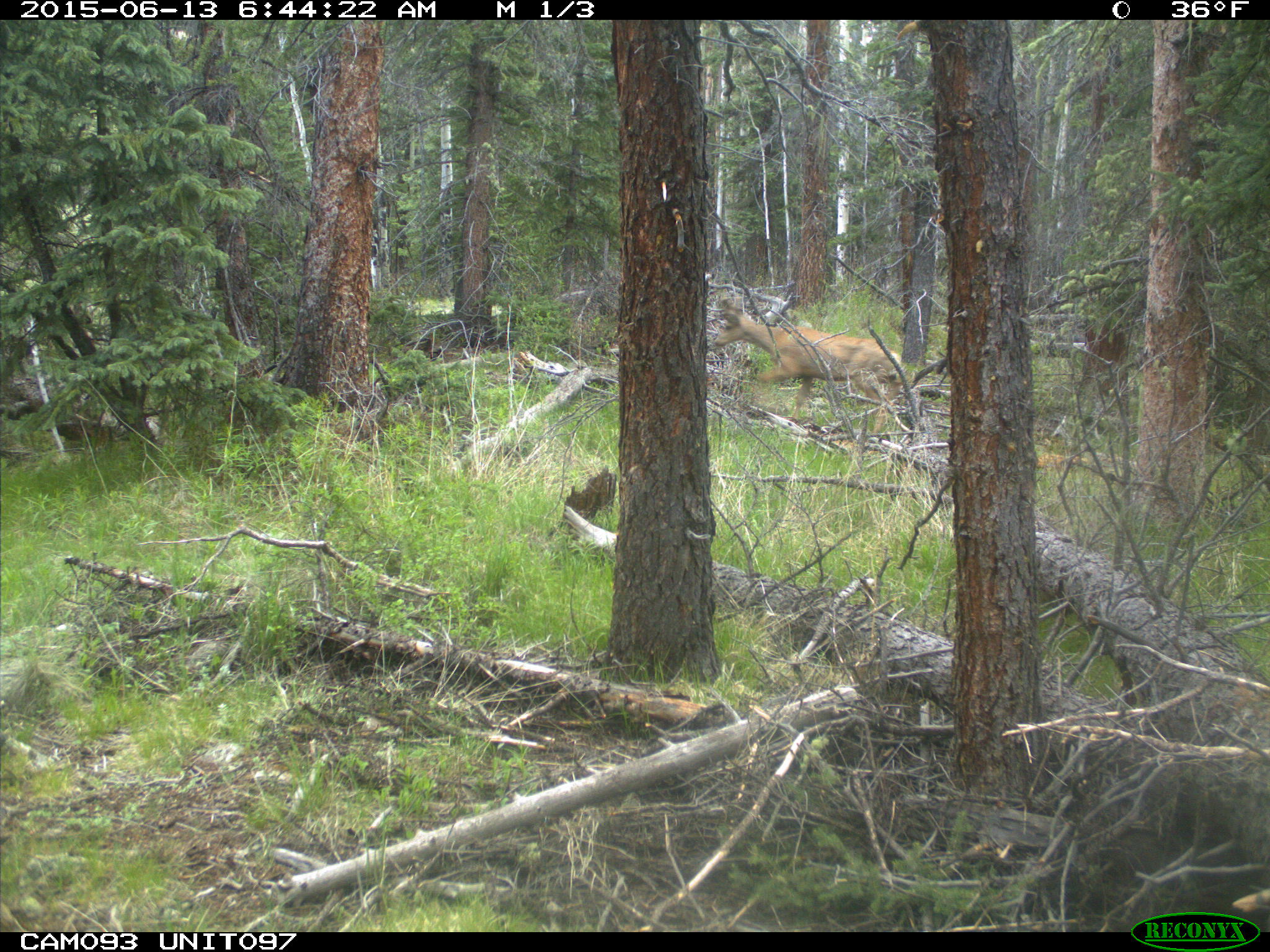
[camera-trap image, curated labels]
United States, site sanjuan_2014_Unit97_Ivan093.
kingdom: Animalia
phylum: Chordata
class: Mammalia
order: Artiodactyla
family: Cervidae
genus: Odocoileus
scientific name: Odocoileus hemionus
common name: mule deer